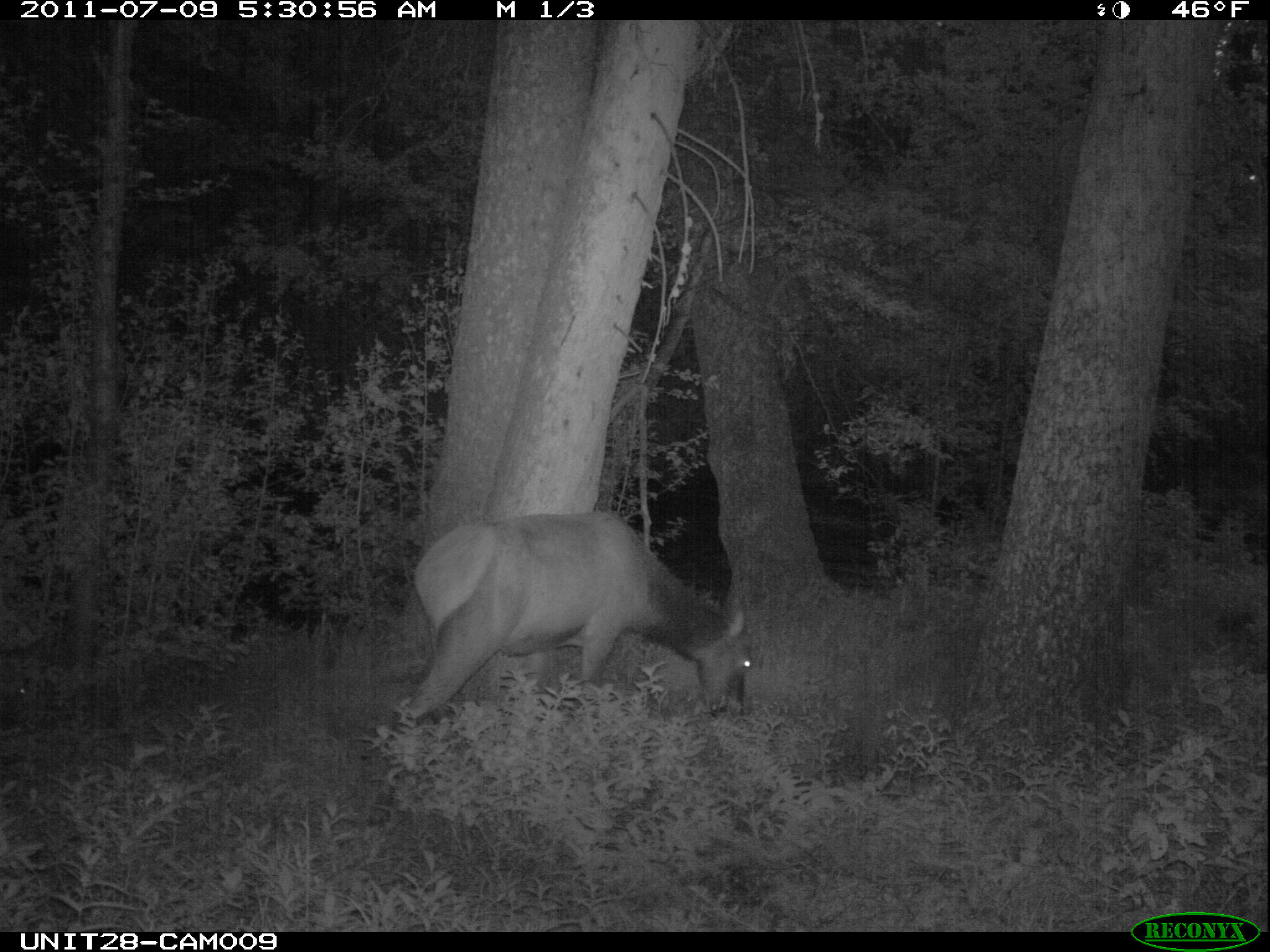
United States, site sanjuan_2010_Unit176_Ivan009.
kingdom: Animalia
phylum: Chordata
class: Mammalia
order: Artiodactyla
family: Cervidae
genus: Cervus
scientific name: Cervus elaphus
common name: red deer